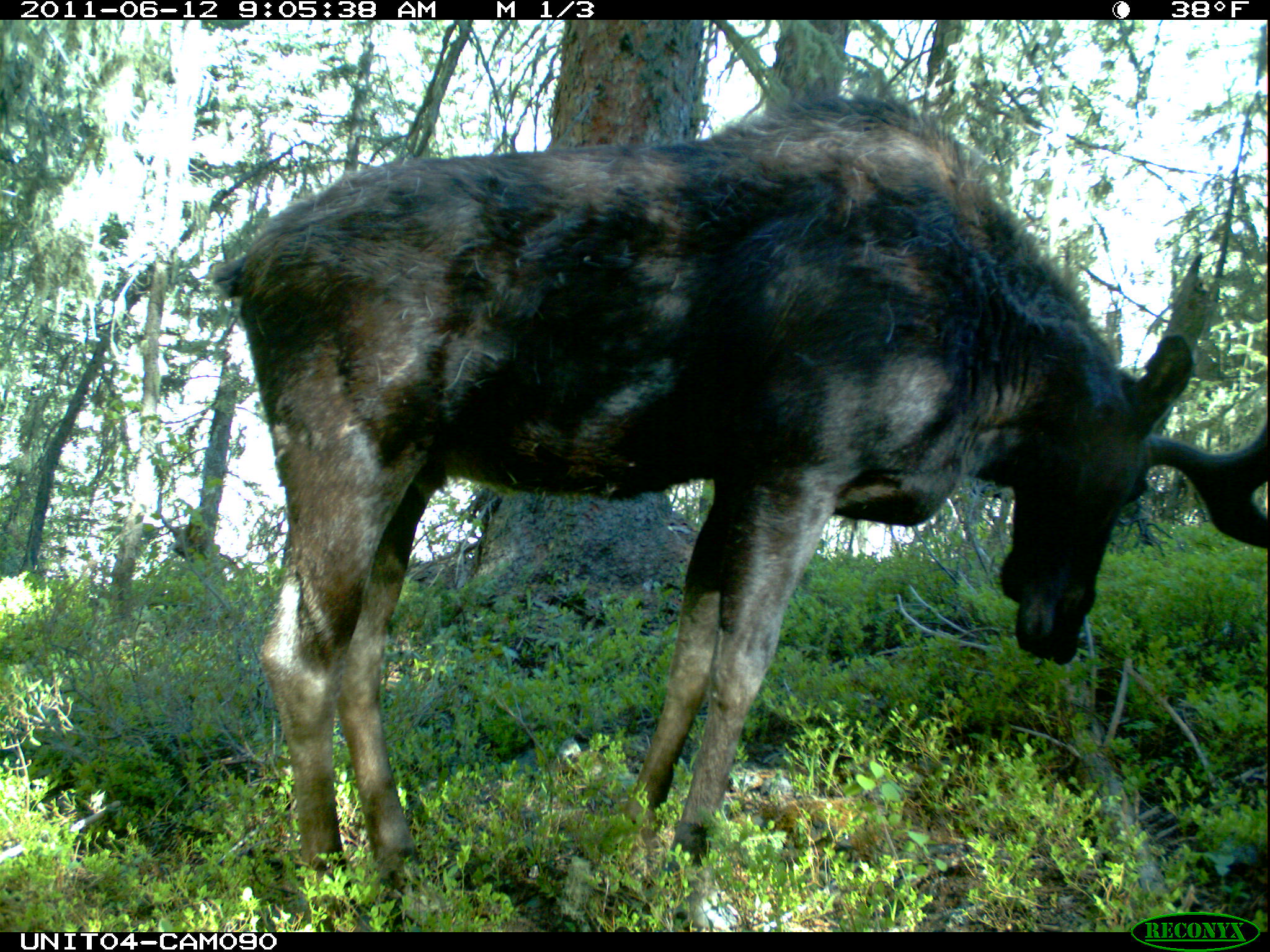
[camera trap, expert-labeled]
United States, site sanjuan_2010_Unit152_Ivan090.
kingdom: Animalia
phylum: Chordata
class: Mammalia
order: Artiodactyla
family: Cervidae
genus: Alces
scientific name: Alces alces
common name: moose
Alces alces (moose).